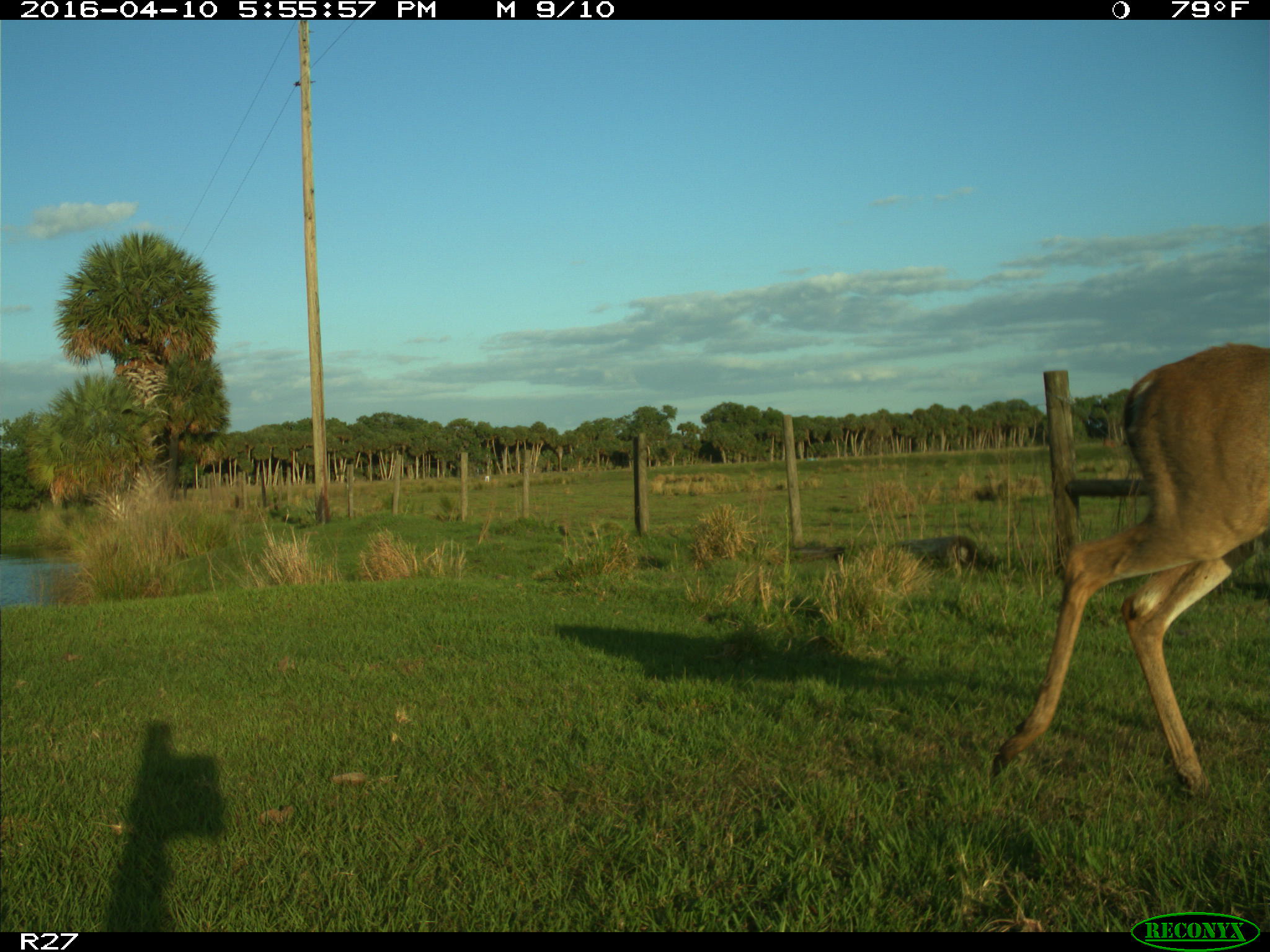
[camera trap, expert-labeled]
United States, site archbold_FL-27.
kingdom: Animalia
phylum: Chordata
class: Mammalia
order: Artiodactyla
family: Cervidae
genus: Odocoileus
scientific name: Odocoileus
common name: deer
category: unidentified deer